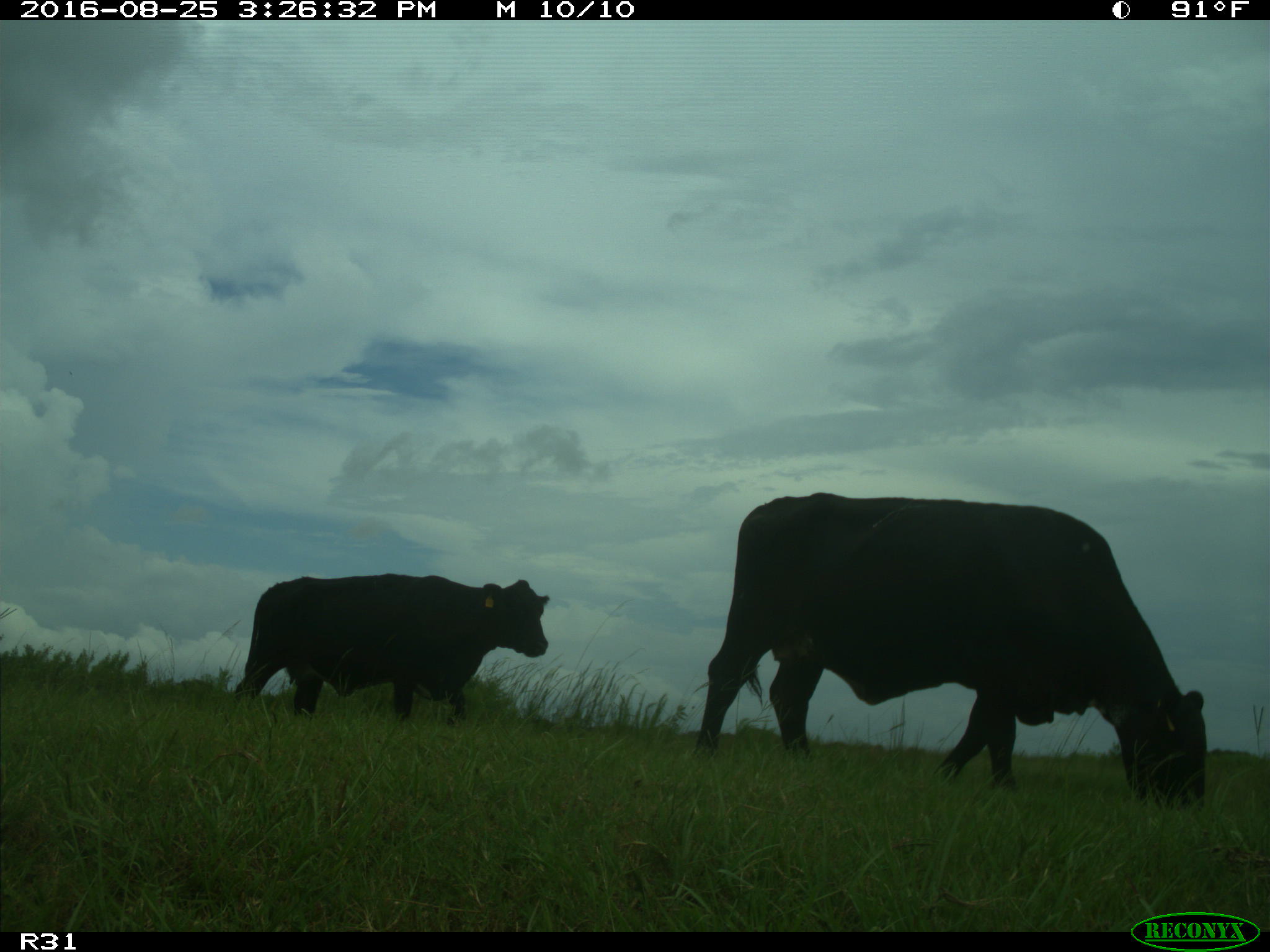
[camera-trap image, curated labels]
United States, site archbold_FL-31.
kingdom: Animalia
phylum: Chordata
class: Mammalia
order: Artiodactyla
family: Bovidae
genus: Bos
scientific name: Bos taurus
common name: domestic cow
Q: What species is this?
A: Bos taurus (domestic cow).